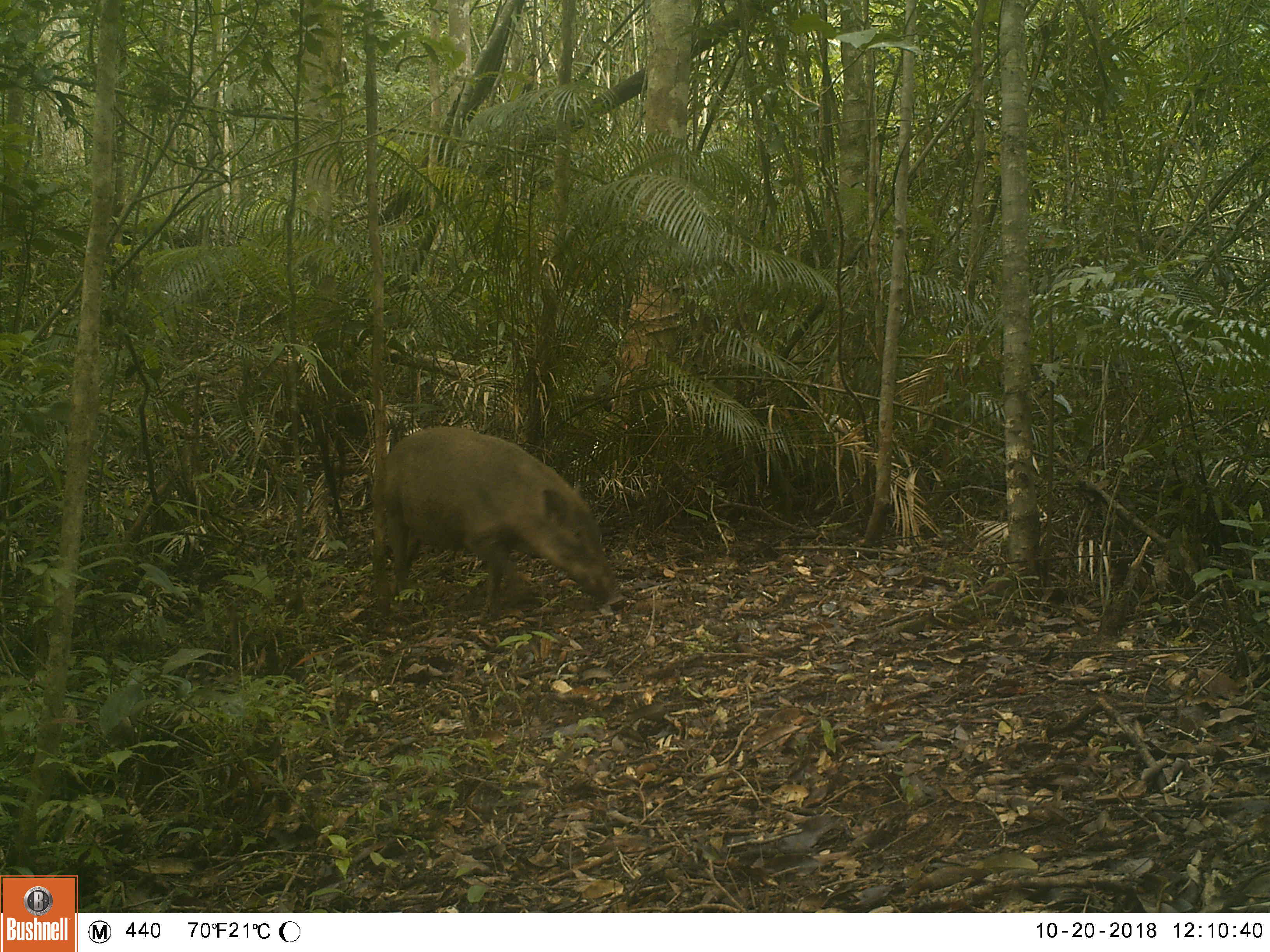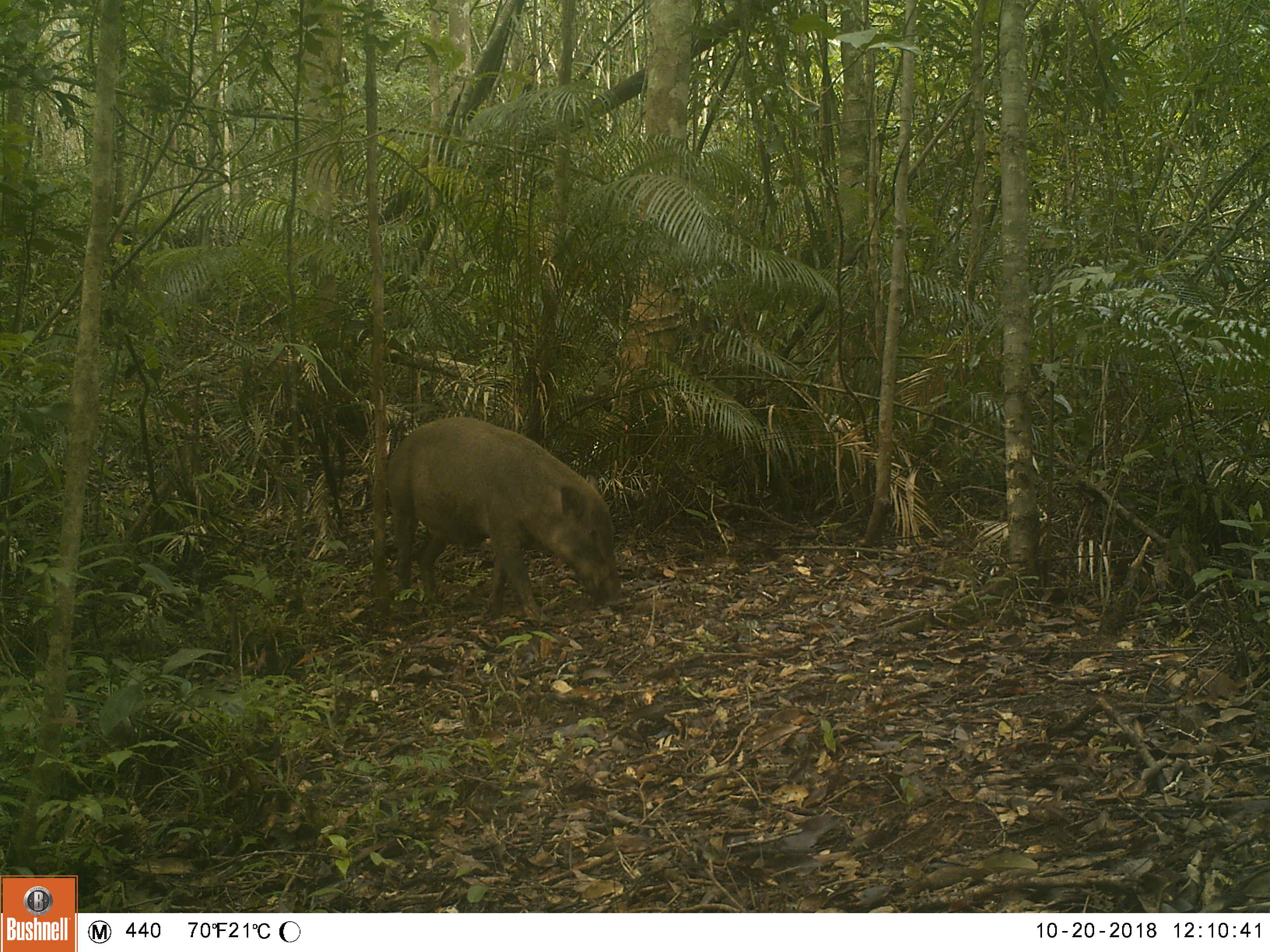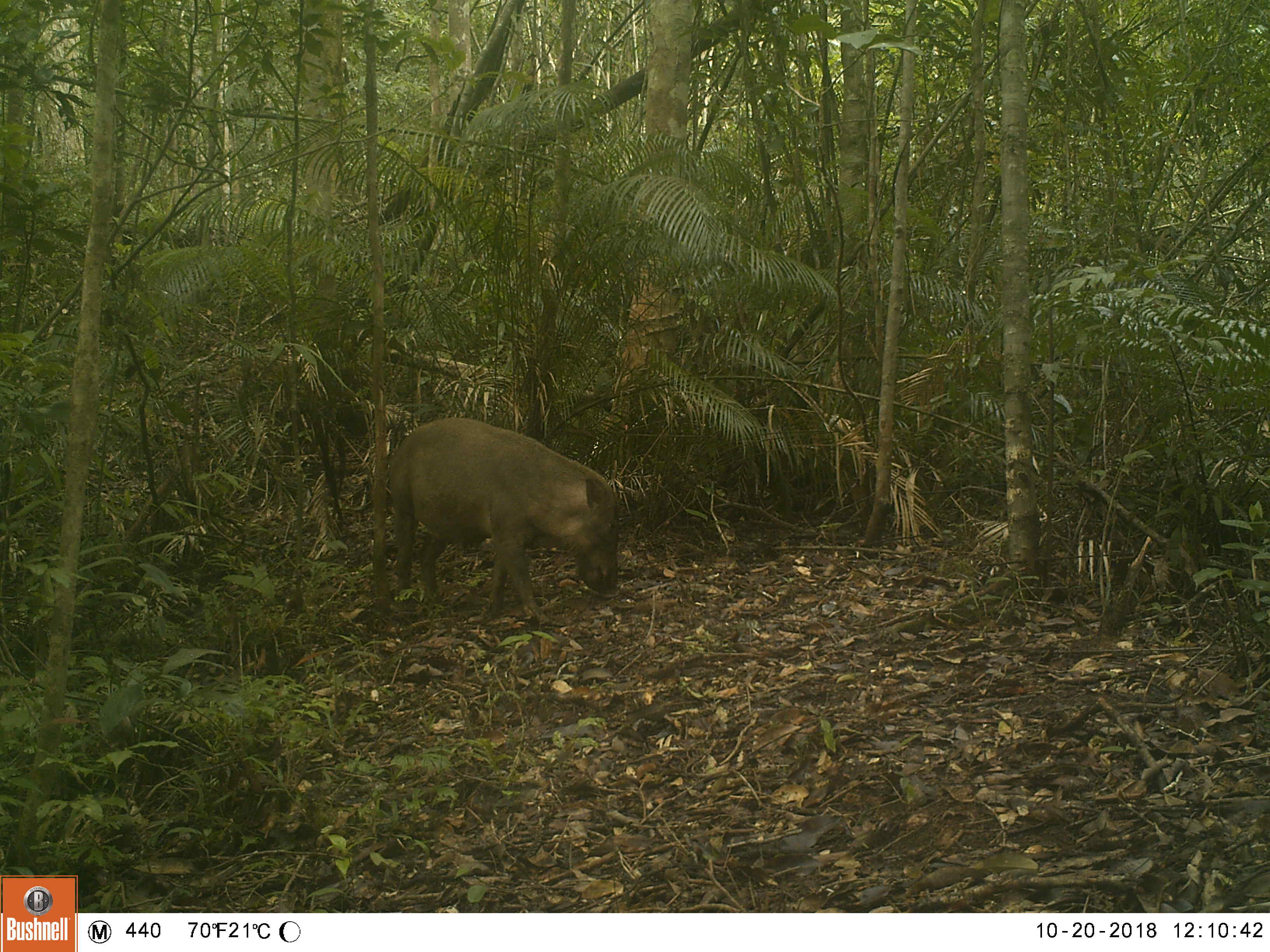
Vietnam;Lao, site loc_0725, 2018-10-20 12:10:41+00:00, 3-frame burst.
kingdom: Animalia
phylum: Chordata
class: Mammalia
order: Artiodactyla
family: Suidae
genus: Sus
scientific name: Sus scrofa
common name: eurasian wild pig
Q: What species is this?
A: Eurasian wild pig (Sus scrofa).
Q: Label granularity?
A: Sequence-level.